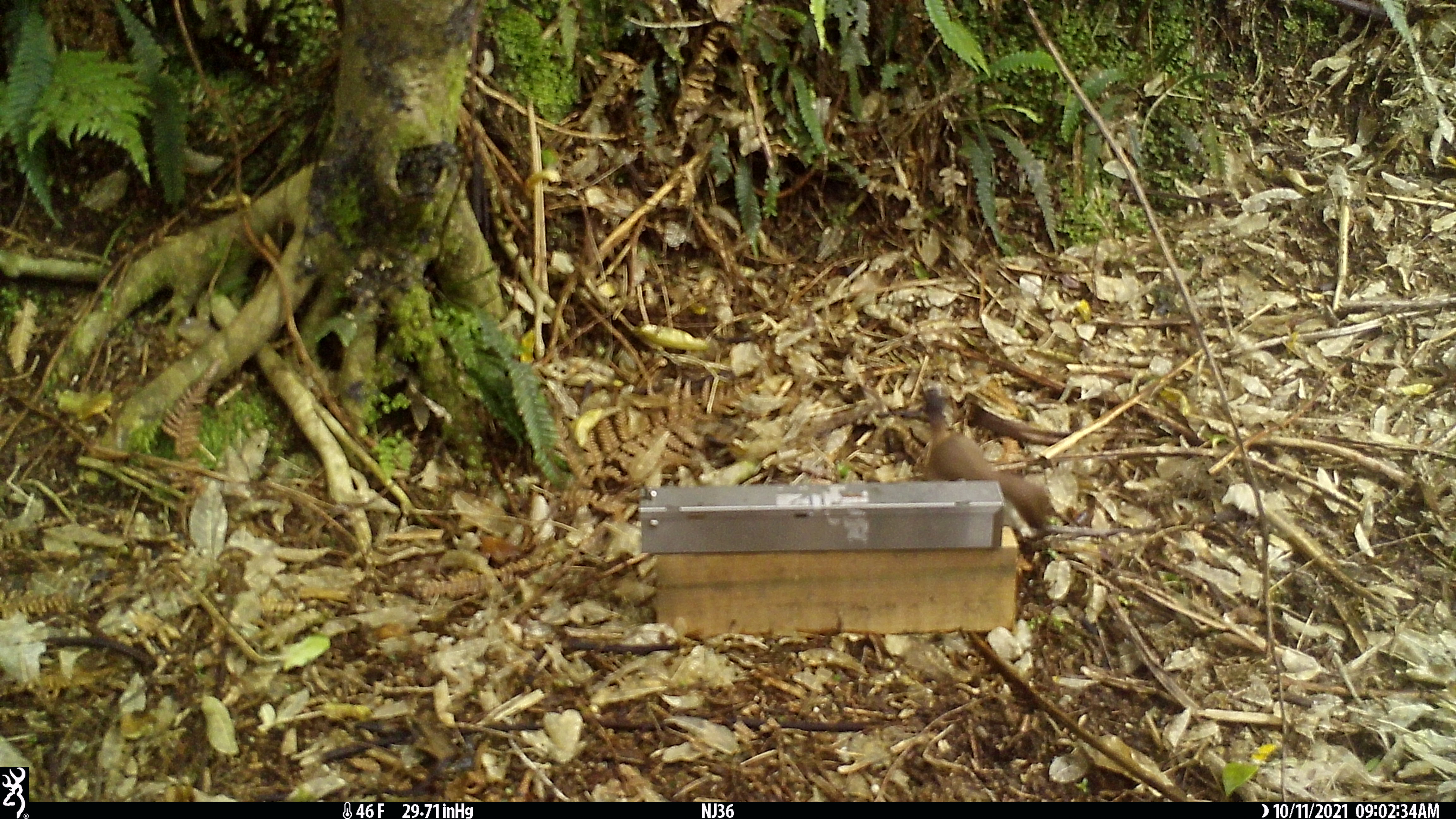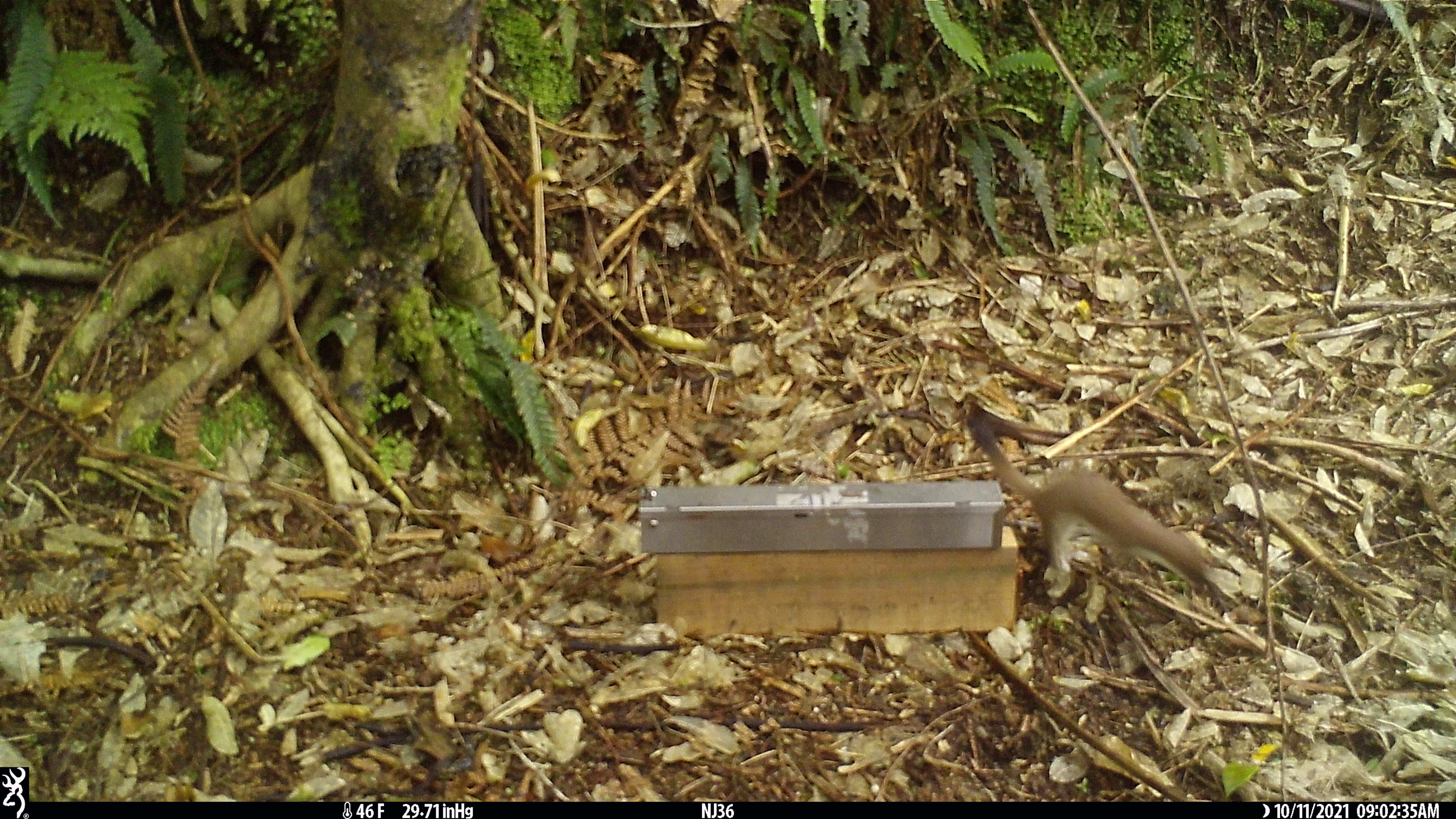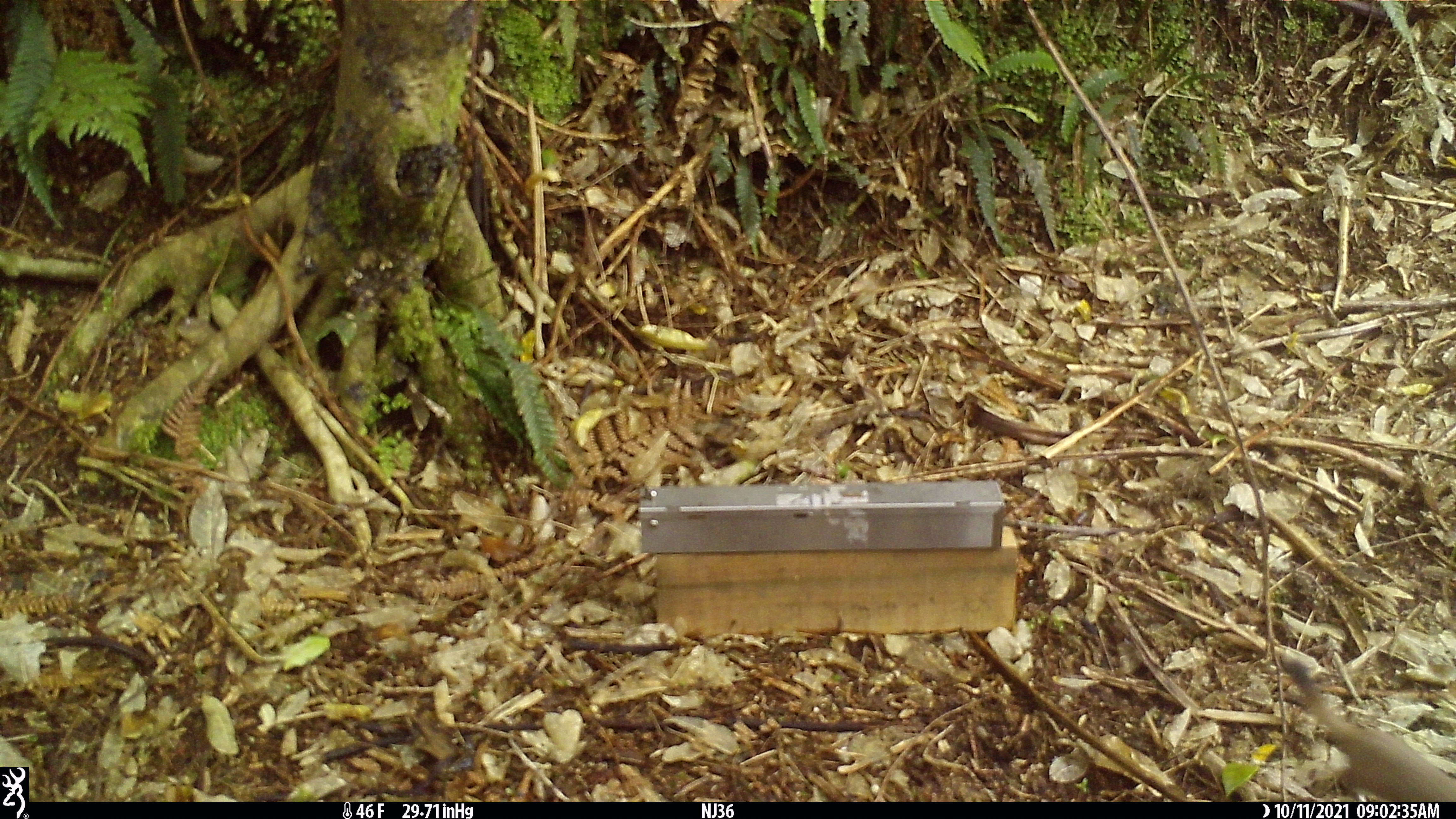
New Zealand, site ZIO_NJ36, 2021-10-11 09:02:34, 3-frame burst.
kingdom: Animalia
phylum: Chordata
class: Mammalia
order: Carnivora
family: Mustelidae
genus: Mustela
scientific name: Mustela erminea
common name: stoat